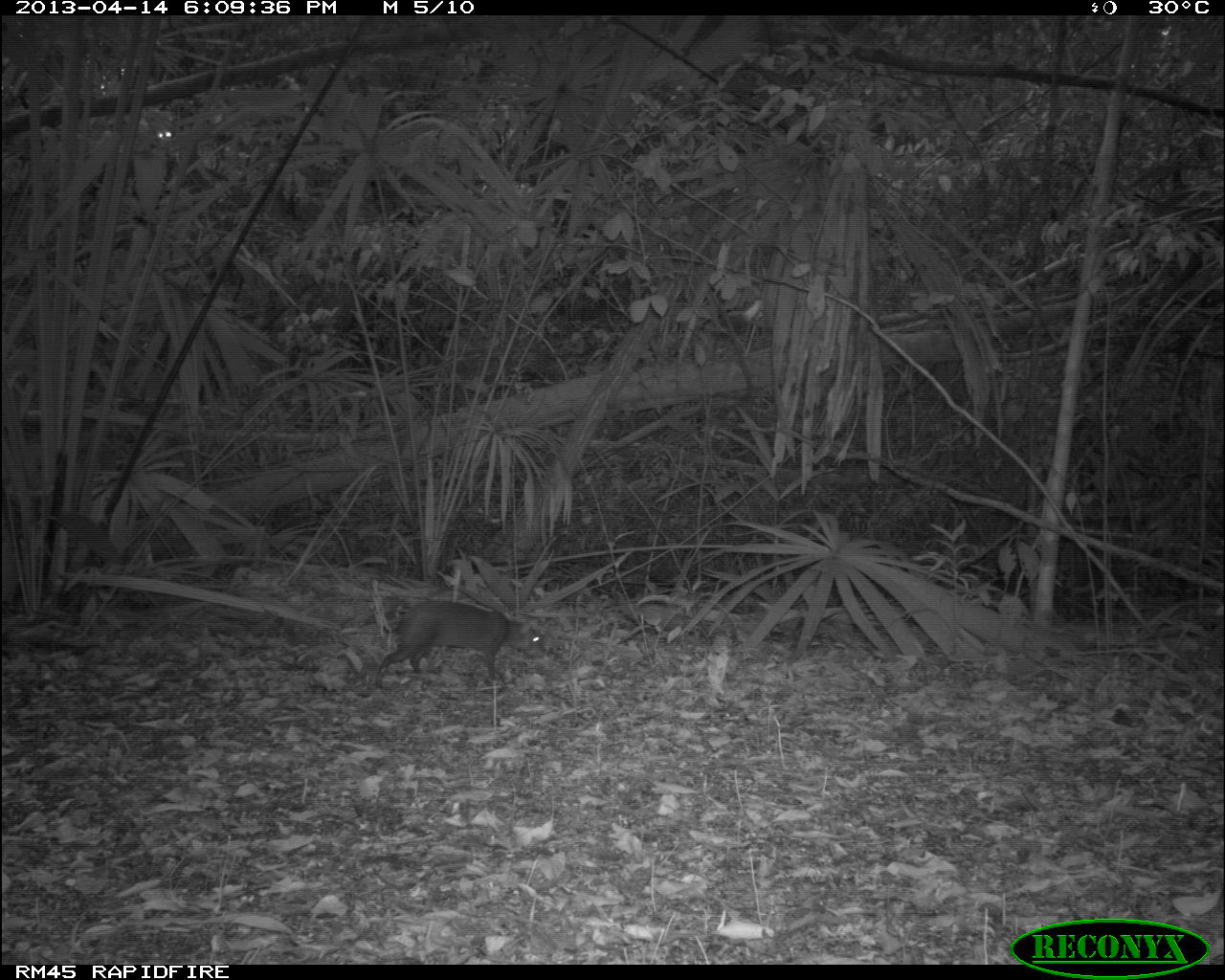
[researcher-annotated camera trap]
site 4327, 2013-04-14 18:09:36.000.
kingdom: Animalia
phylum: Chordata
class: Mammalia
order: Rodentia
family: Dasyproctidae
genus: Dasyprocta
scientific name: Dasyprocta punctata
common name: central american agouti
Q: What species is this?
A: Dasyprocta punctata (central american agouti).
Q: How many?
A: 1.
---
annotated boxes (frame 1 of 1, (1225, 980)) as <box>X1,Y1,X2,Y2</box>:
dasyprocta punctata: <box>373,598,547,690</box>